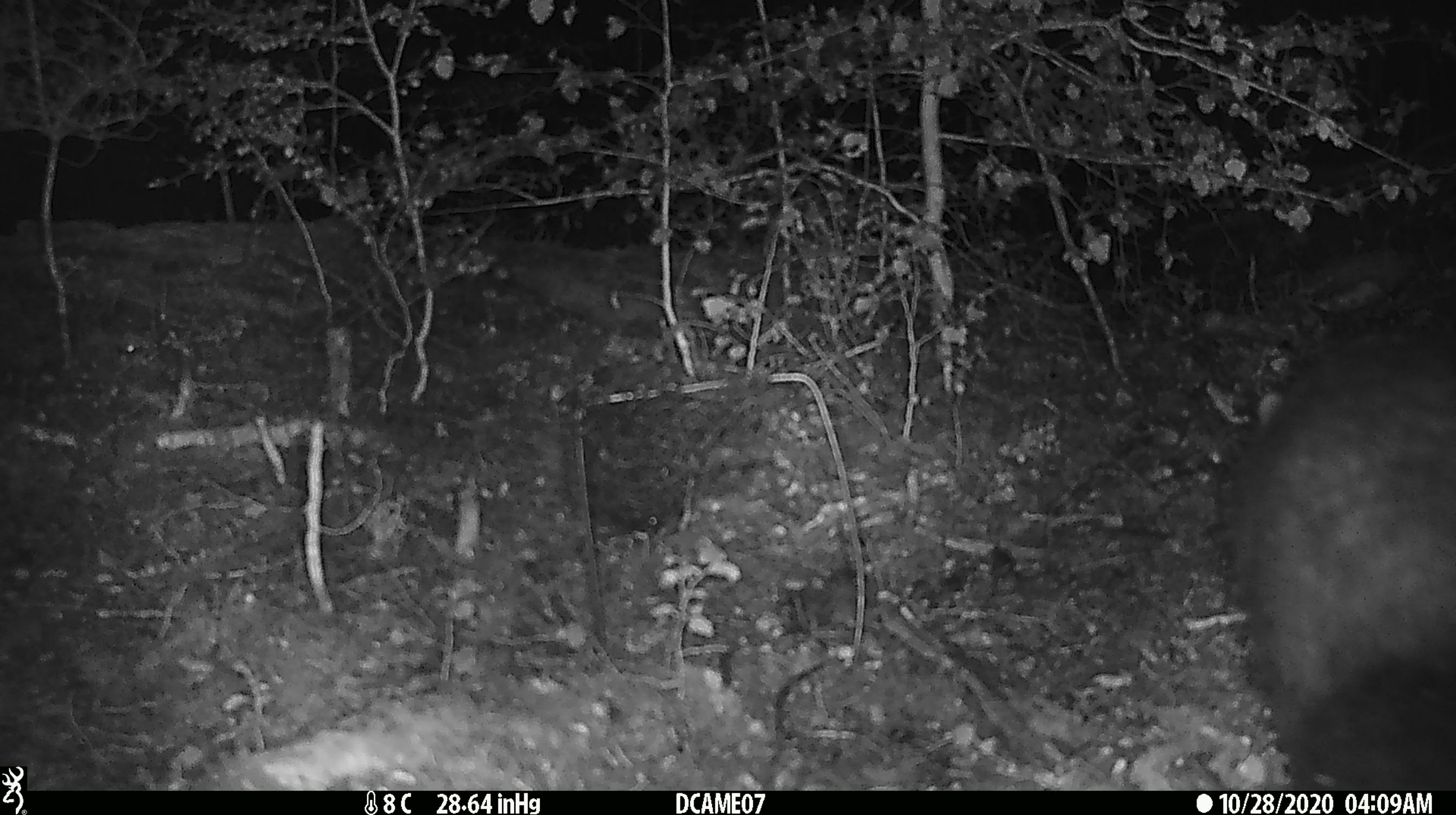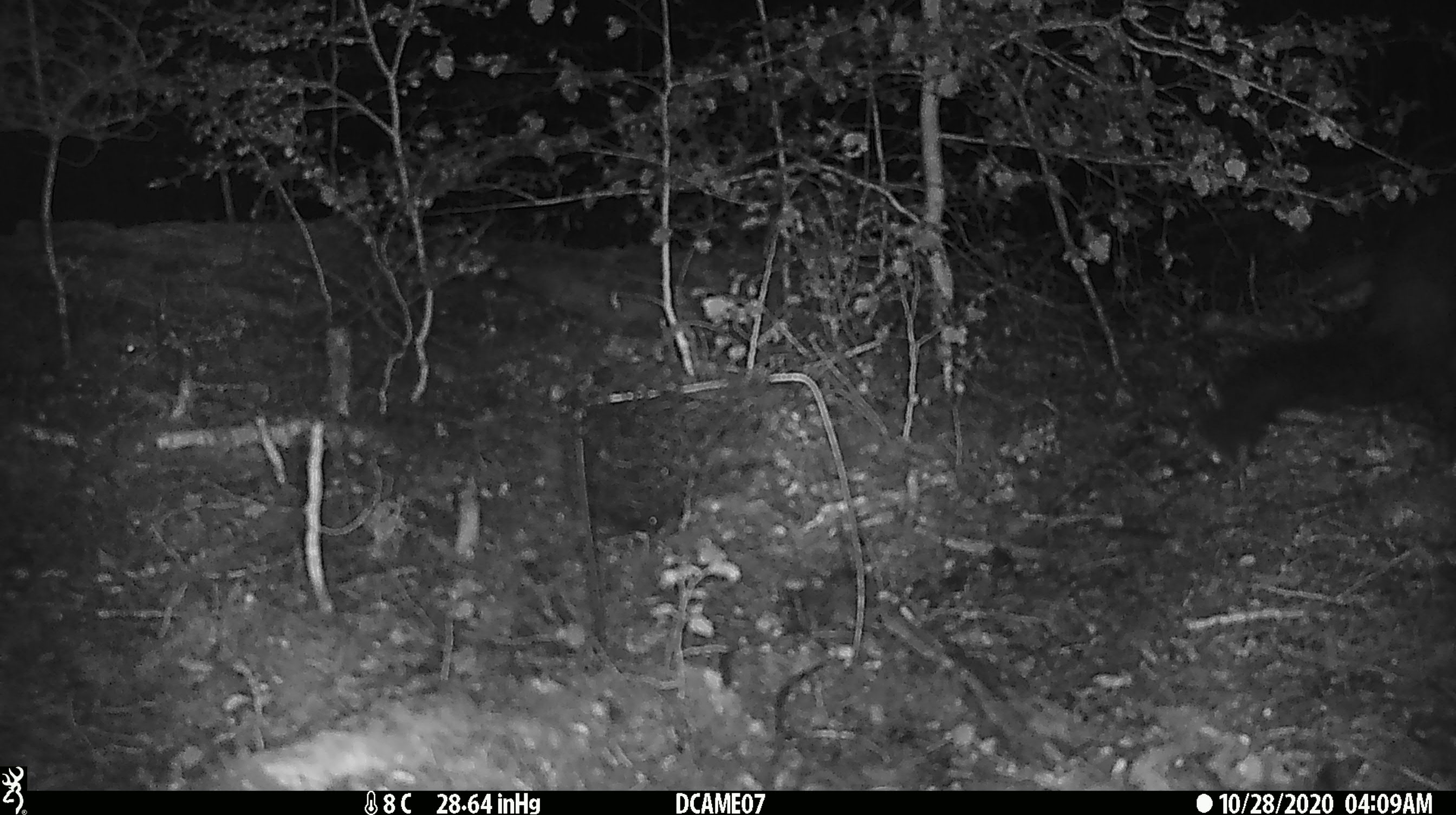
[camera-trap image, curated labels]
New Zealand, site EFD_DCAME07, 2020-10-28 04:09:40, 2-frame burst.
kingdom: Animalia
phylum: Chordata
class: Mammalia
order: Diprotodontia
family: Phalangeridae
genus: Trichosurus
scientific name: Trichosurus vulpecula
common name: common brushtail possum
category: possum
Possum (common brushtail possum) (Trichosurus vulpecula).